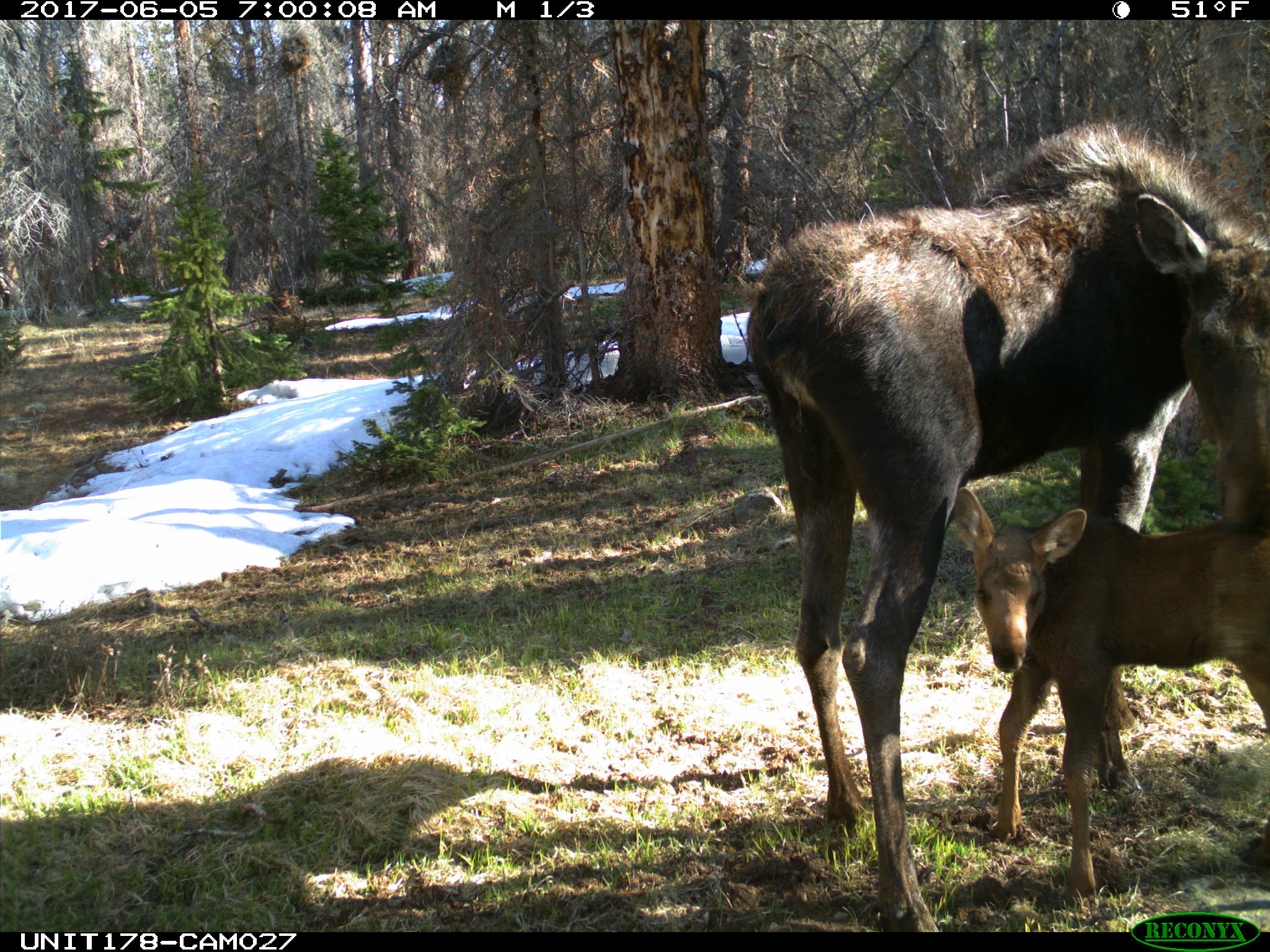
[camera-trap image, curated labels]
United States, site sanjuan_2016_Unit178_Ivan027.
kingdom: Animalia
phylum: Chordata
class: Mammalia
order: Artiodactyla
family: Cervidae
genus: Alces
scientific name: Alces alces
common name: moose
Alces alces (moose).